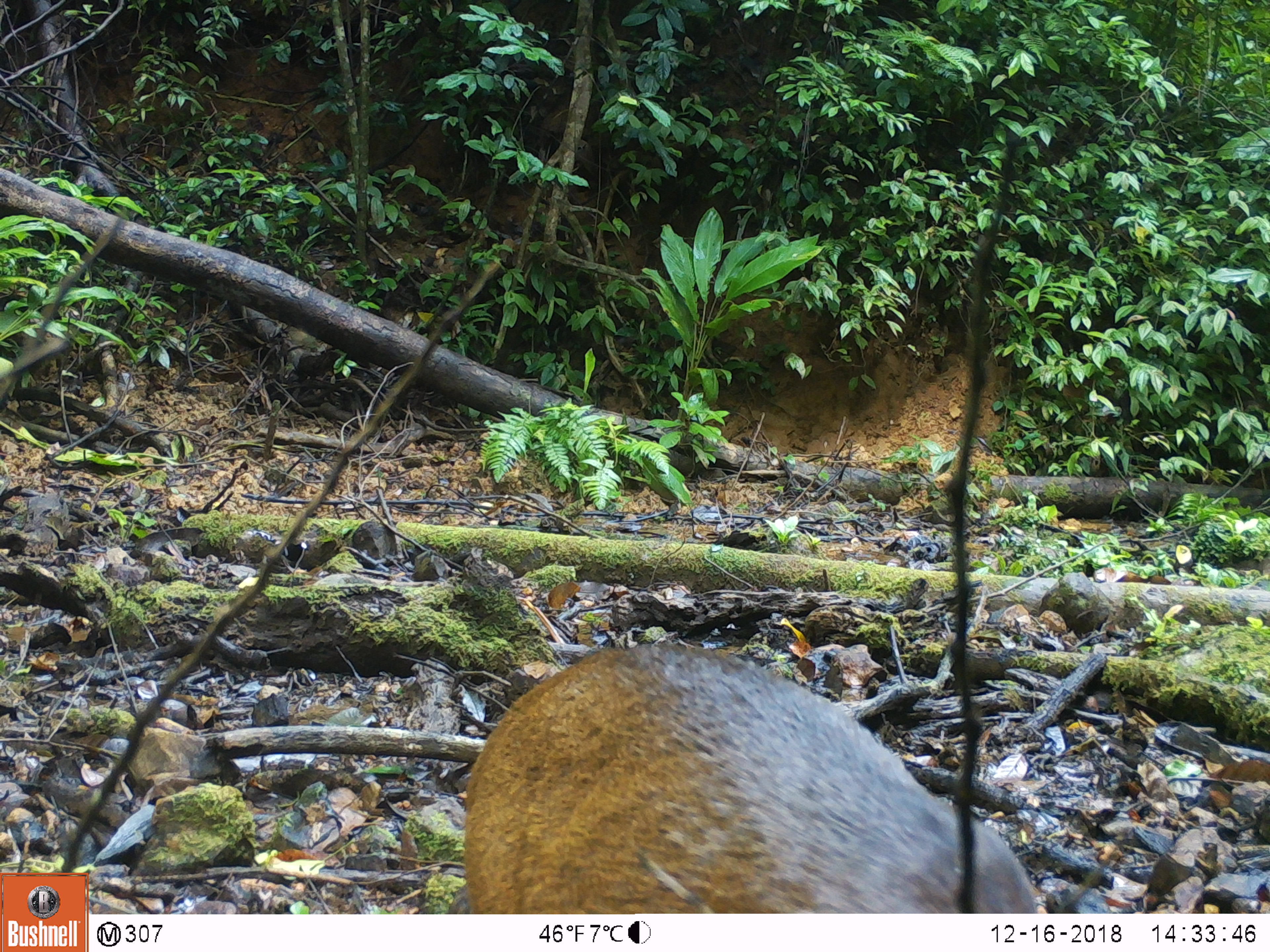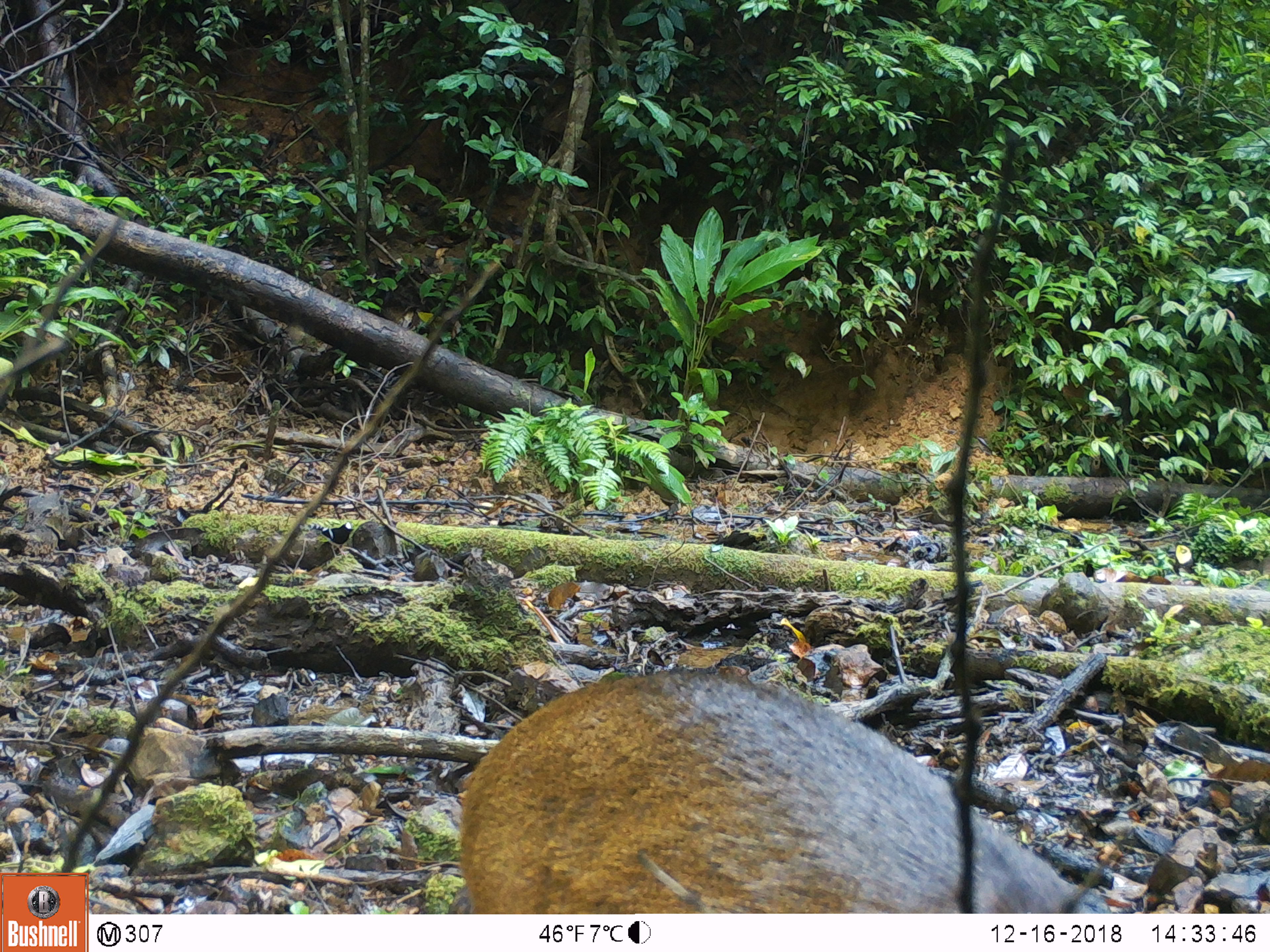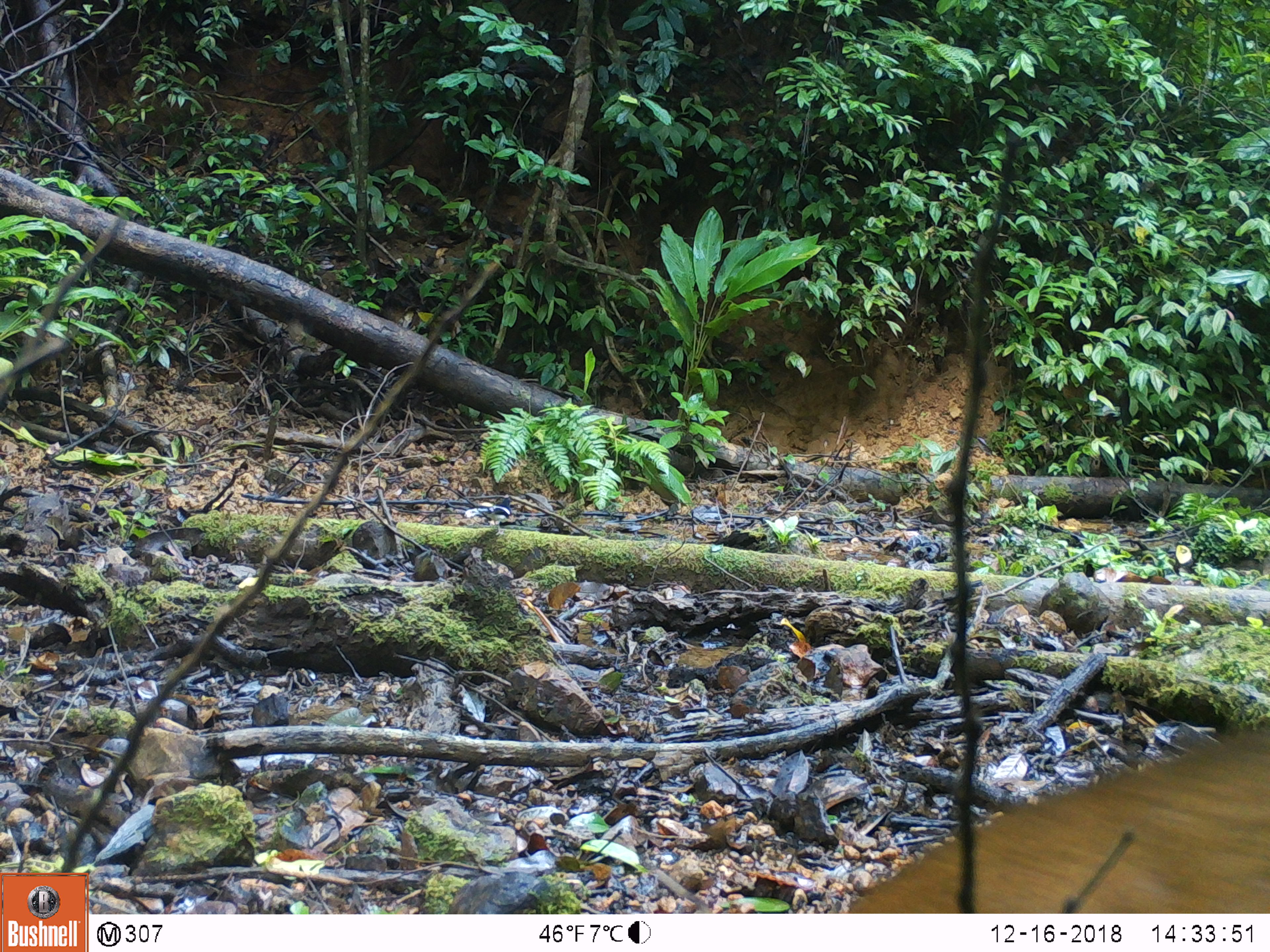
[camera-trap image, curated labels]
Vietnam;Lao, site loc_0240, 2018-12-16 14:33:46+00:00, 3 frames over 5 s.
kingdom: Animalia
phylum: Chordata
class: Mammalia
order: Artiodactyla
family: Cervidae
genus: Muntiacus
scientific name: Muntiacus vuquangensis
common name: large-antlered muntjac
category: large antlered muntjac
Large antlered muntjac (large-antlered muntjac) (Muntiacus vuquangensis). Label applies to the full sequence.